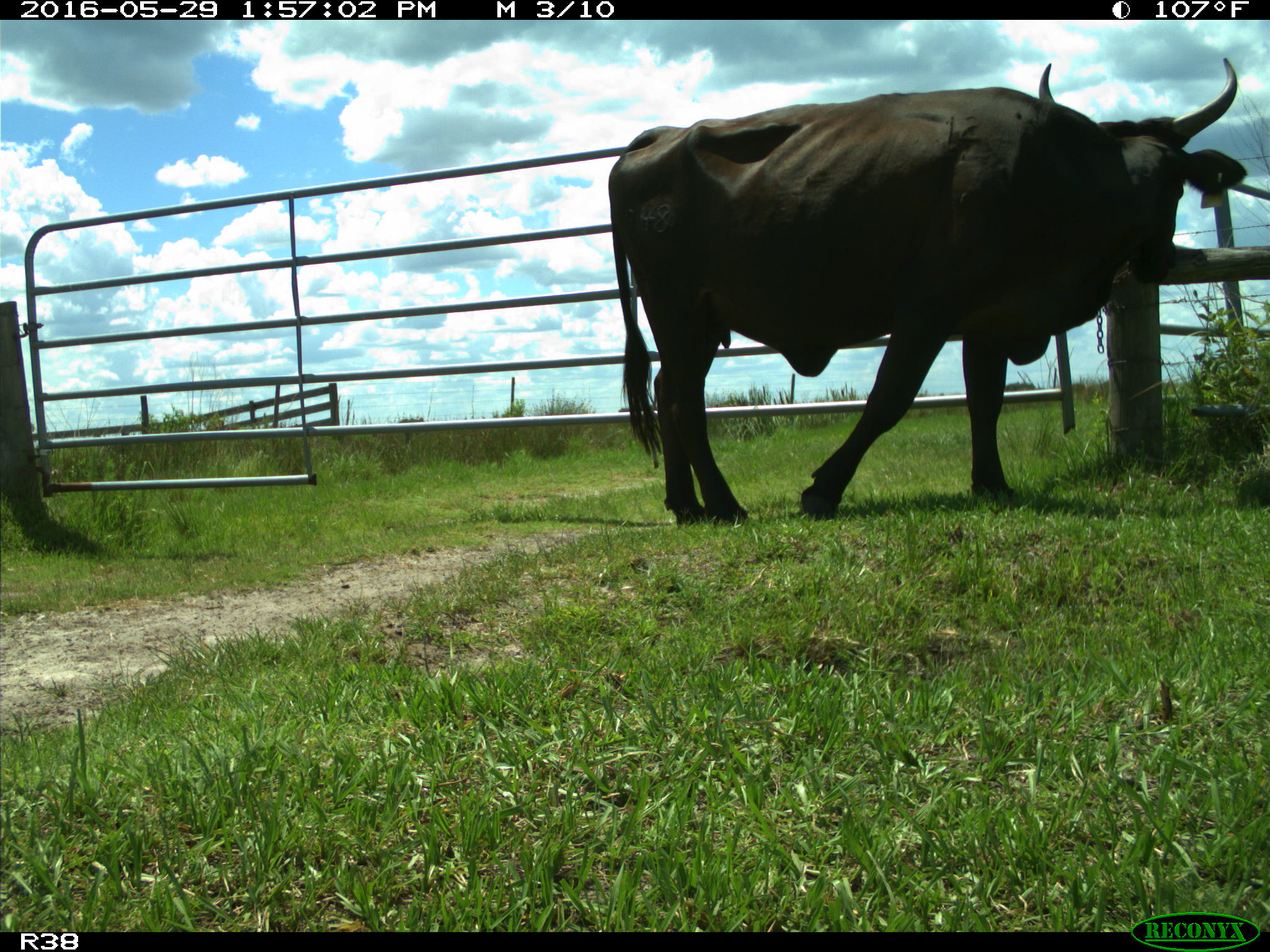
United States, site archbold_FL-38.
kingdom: Animalia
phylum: Chordata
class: Mammalia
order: Artiodactyla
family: Bovidae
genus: Bos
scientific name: Bos taurus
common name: domestic cow